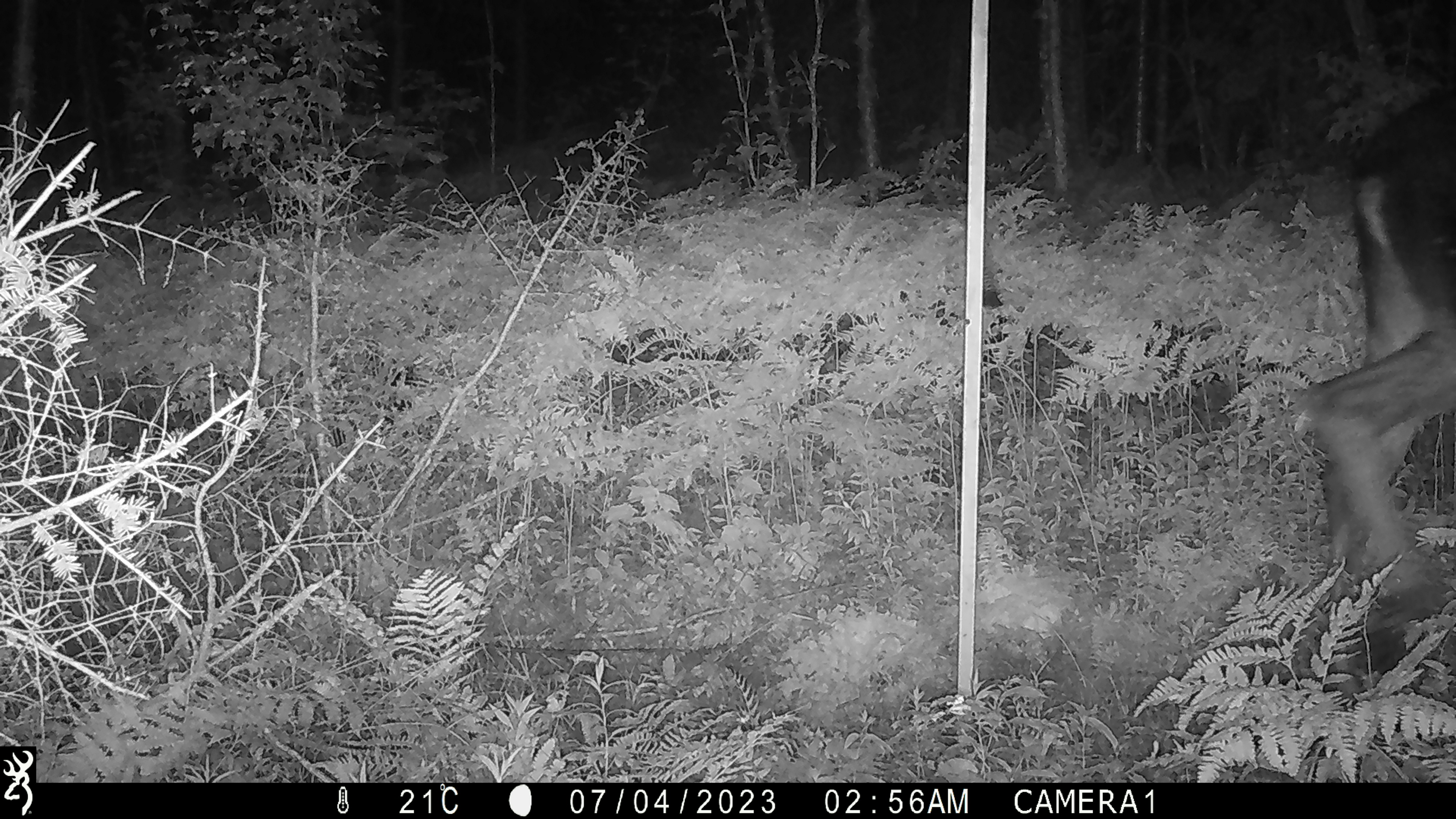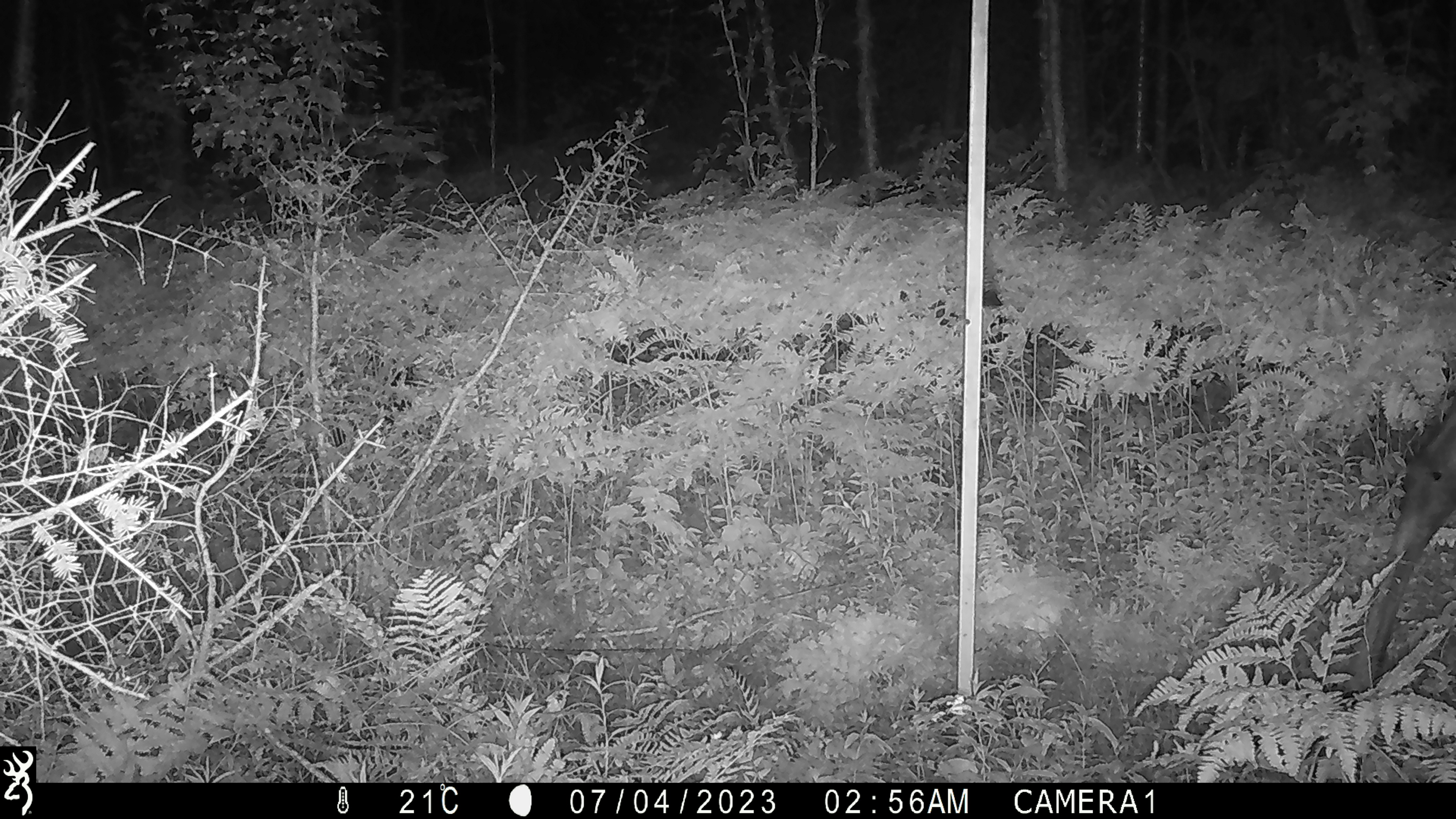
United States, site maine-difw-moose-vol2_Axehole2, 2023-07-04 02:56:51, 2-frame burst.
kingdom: Animalia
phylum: Chordata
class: Mammalia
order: Artiodactyla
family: Cervidae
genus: Alces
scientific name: Alces alces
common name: moose